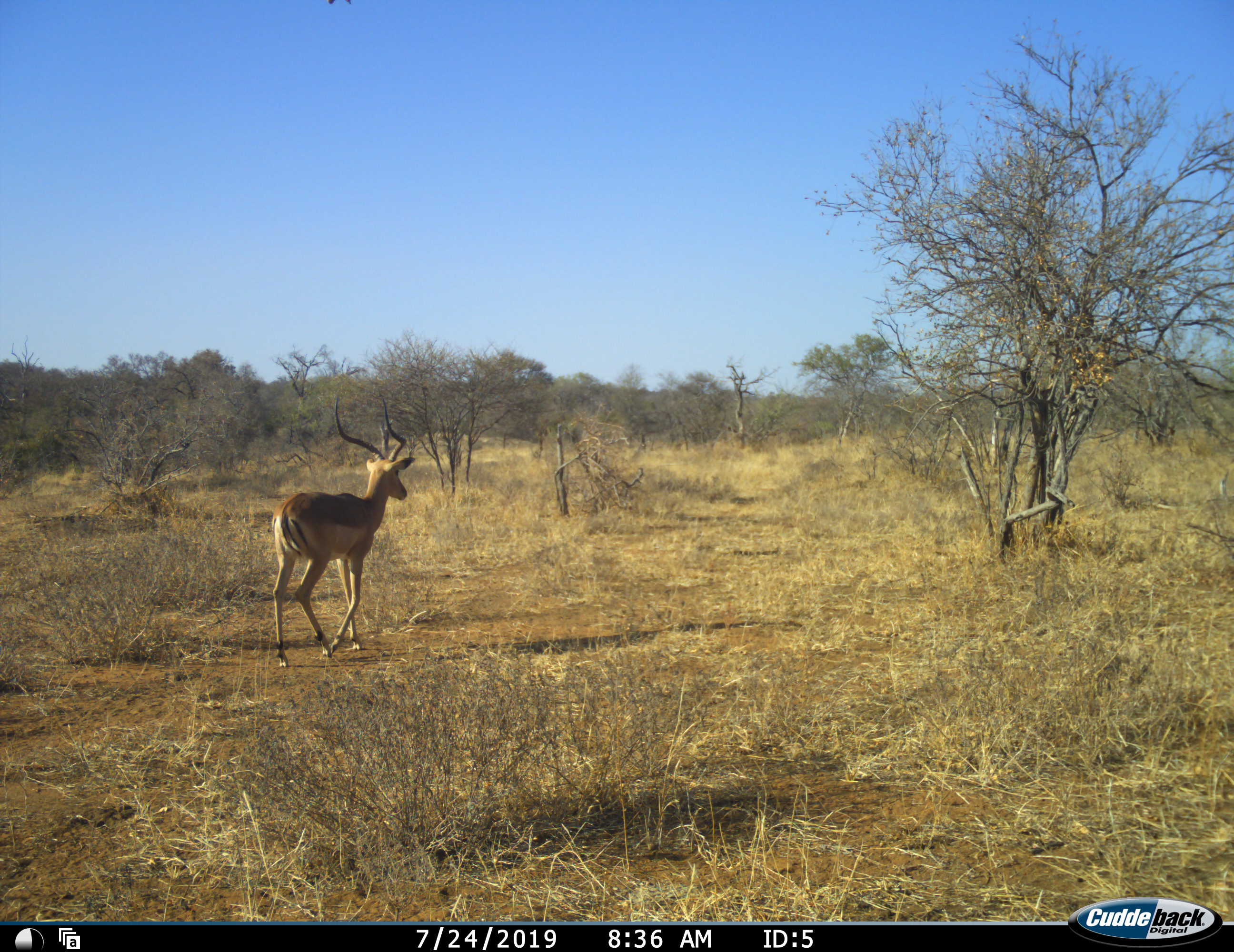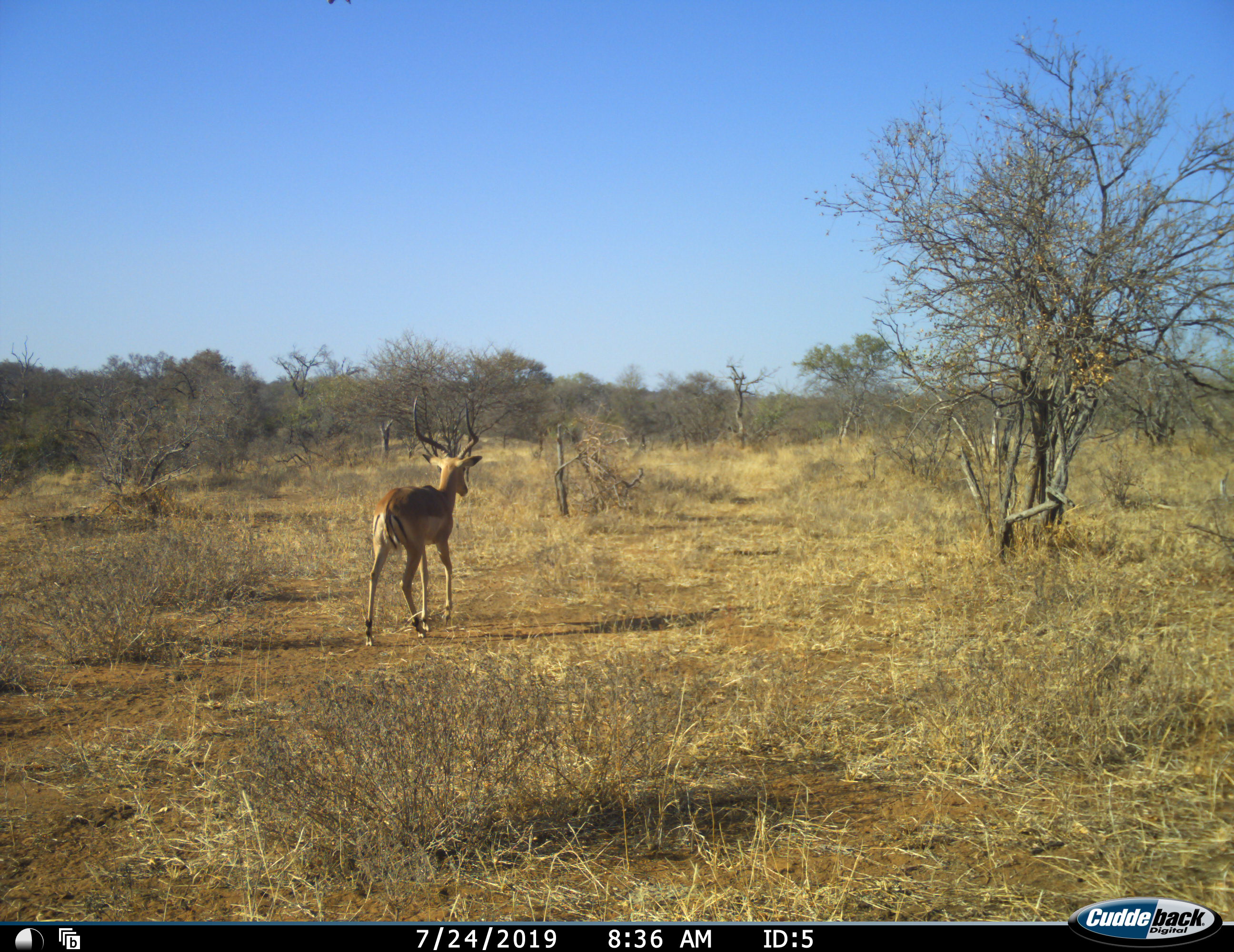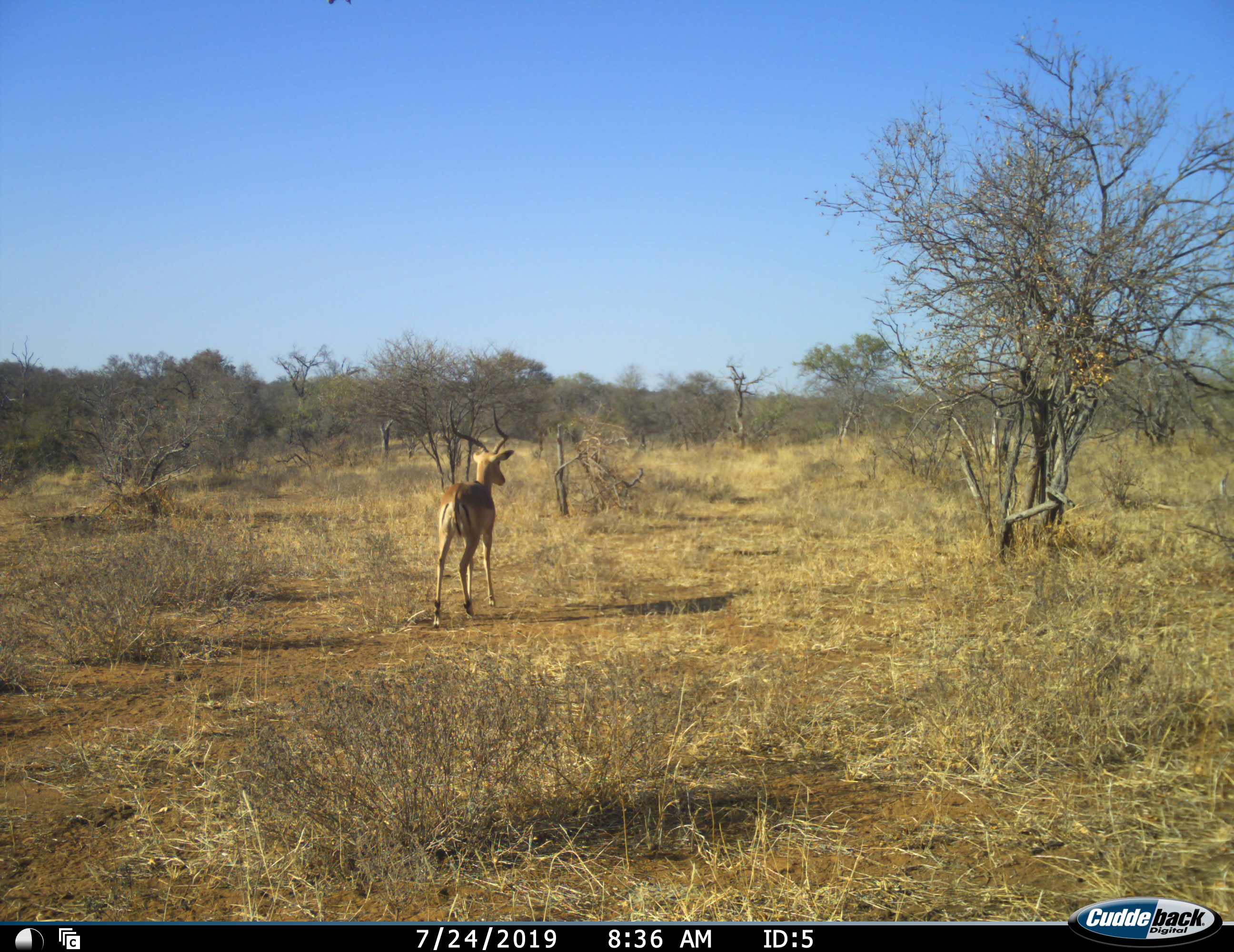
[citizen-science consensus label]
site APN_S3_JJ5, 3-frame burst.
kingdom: Animalia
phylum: Chordata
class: Mammalia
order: Artiodactyla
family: Bovidae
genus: Aepyceros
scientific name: Aepyceros melampus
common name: impala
Impala (Aepyceros melampus), count 1. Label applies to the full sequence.